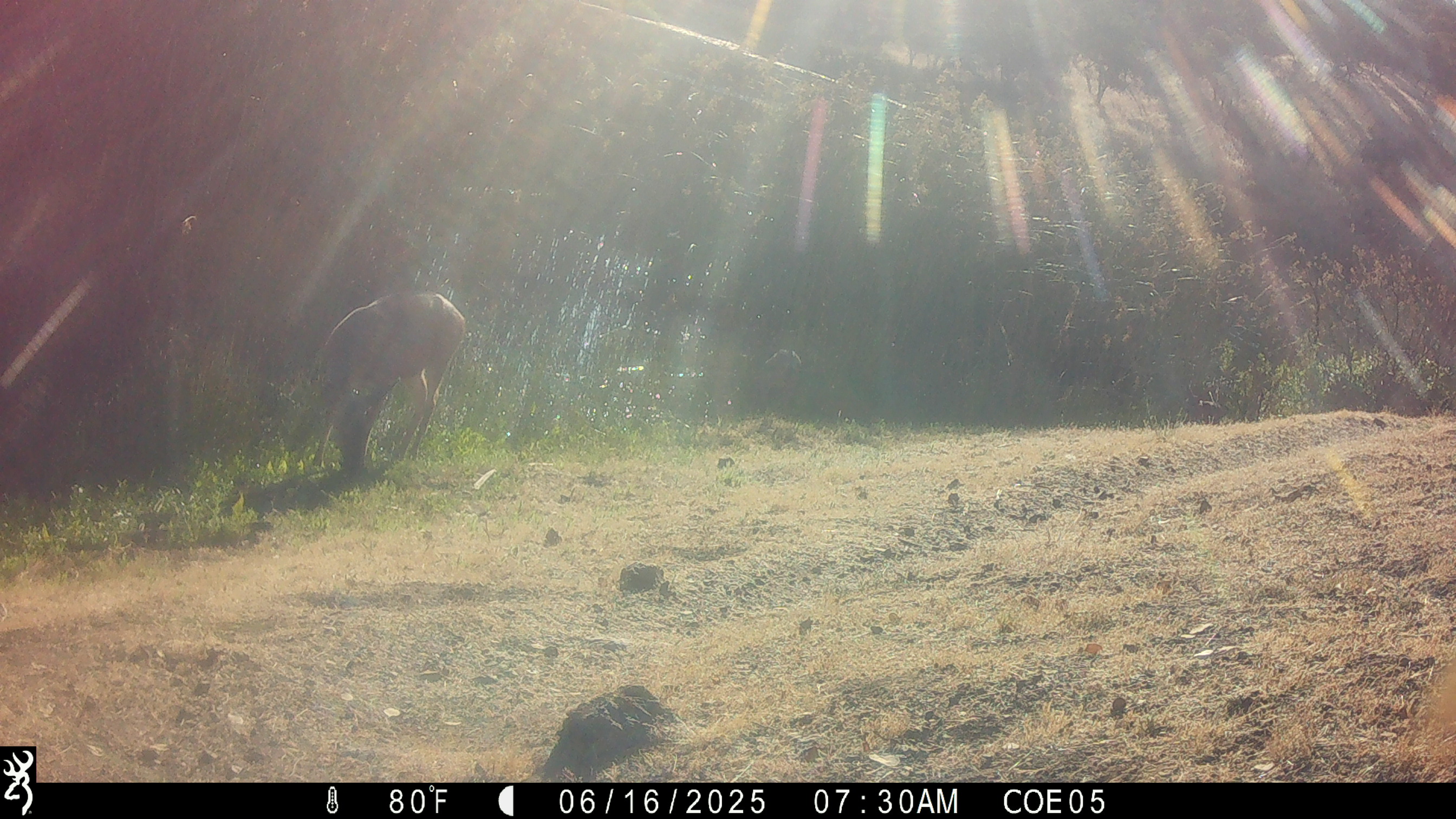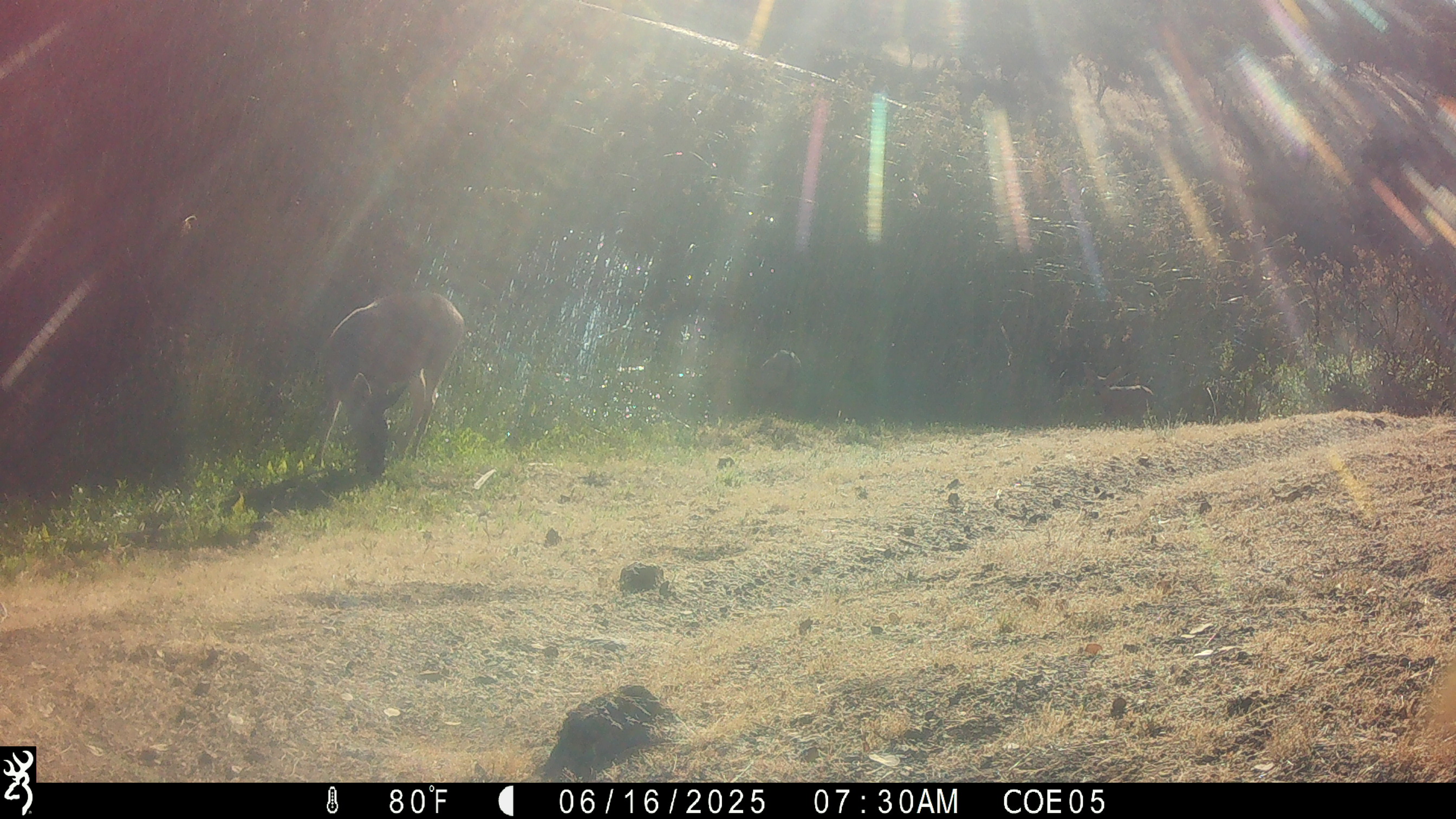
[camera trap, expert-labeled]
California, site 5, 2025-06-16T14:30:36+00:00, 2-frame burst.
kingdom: Animalia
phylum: Chordata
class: Mammalia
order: Artiodactyla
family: Cervidae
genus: Odocoileus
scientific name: Odocoileus hemionus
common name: mule deer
Mule deer (Odocoileus hemionus).